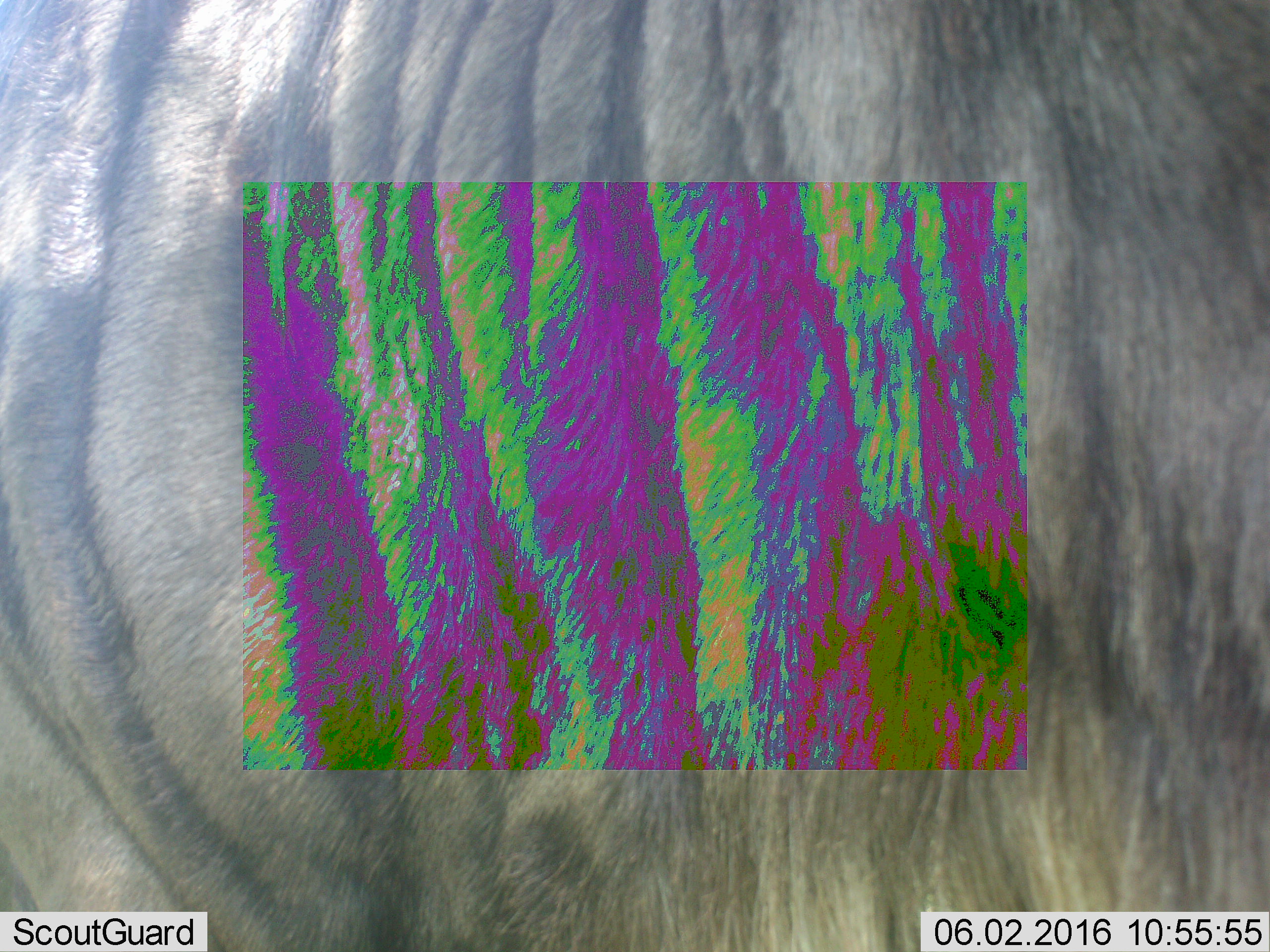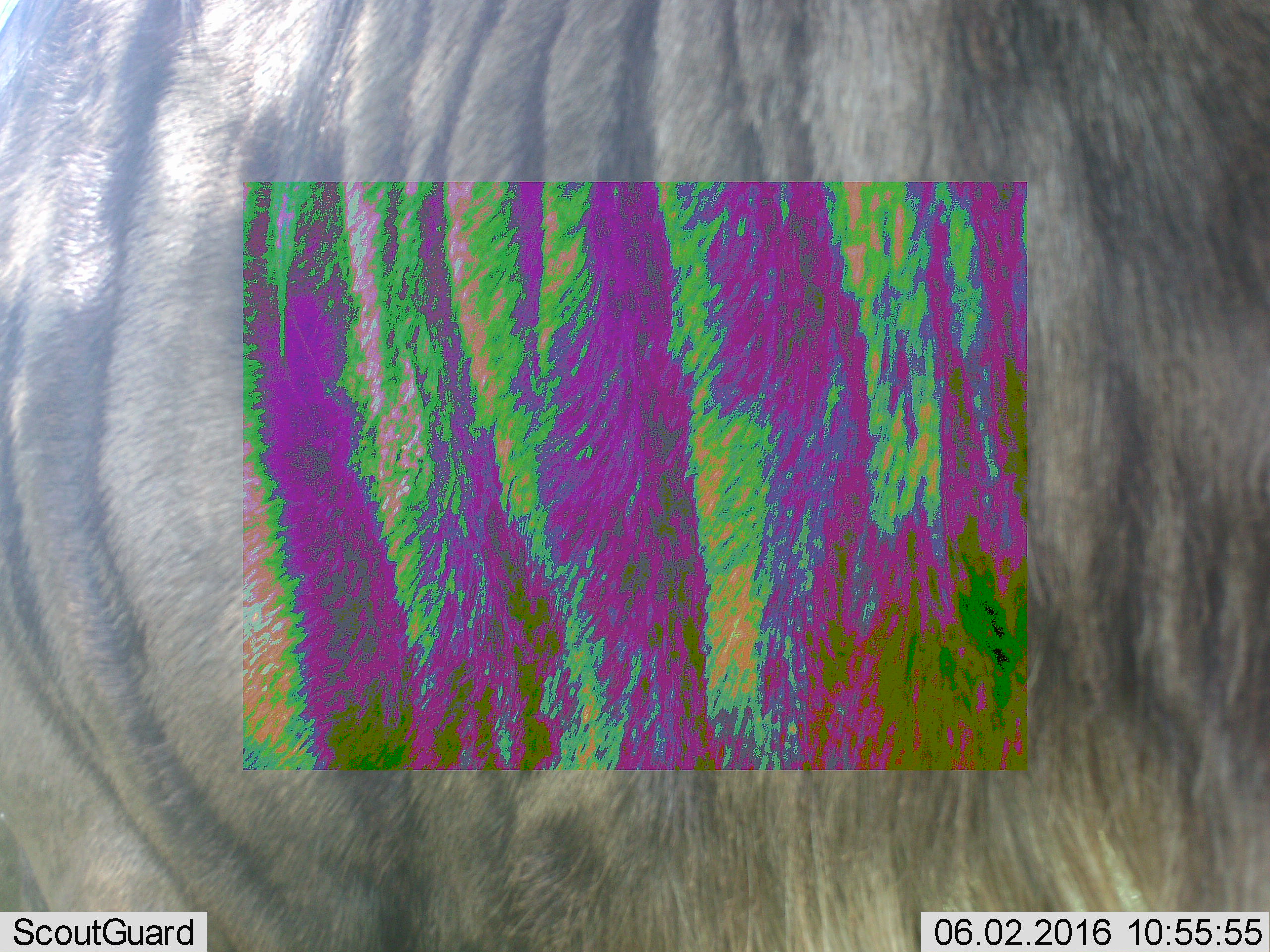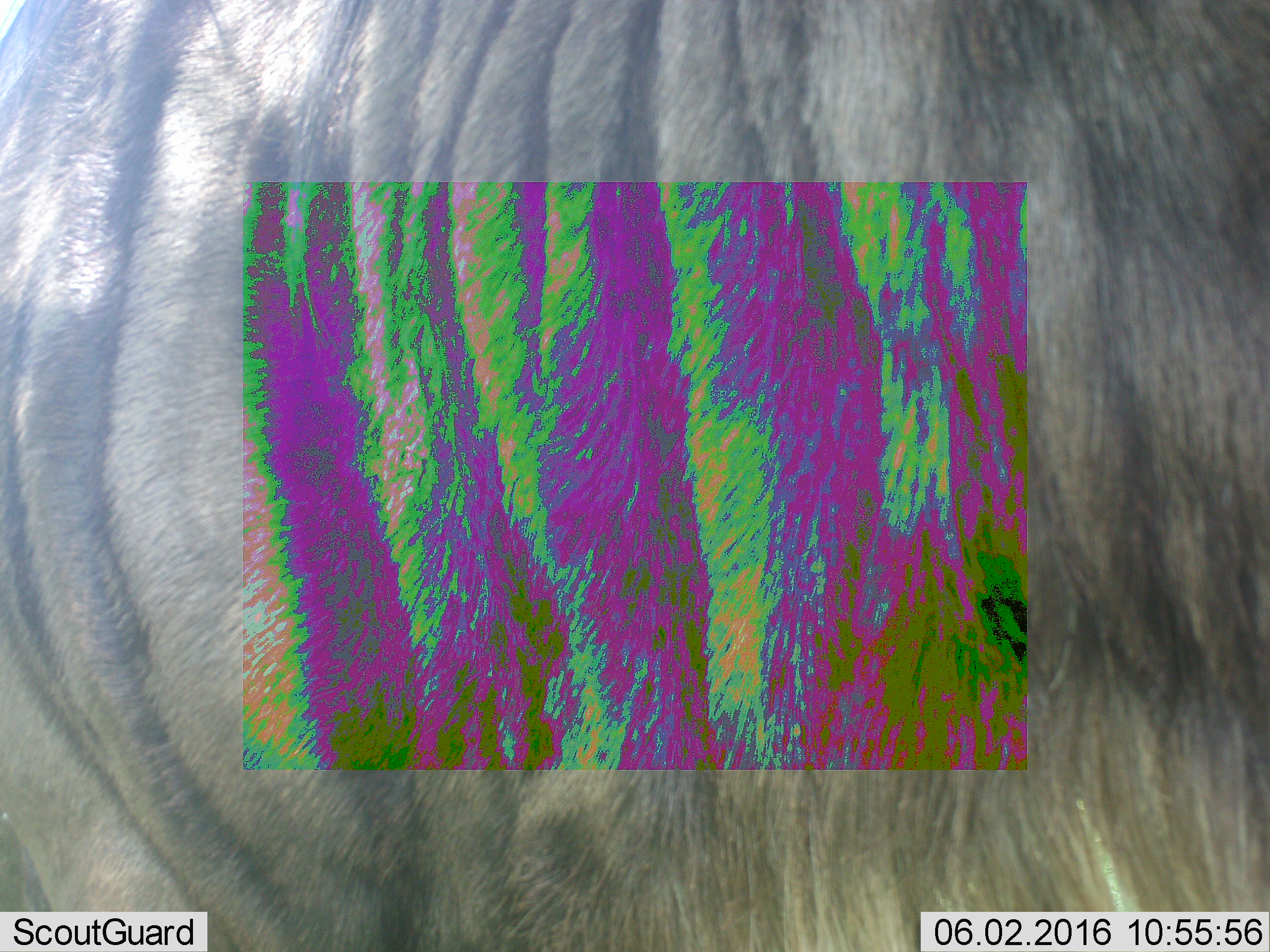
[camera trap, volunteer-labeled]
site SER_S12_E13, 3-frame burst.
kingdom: Animalia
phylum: Chordata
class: Mammalia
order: Artiodactyla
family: Bovidae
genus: Connochaetes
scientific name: Connochaetes taurinus taurinus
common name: blue wildebeest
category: wildebeestblue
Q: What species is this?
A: Wildebeestblue (blue wildebeest) (Connochaetes taurinus taurinus).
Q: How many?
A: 1.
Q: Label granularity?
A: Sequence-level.